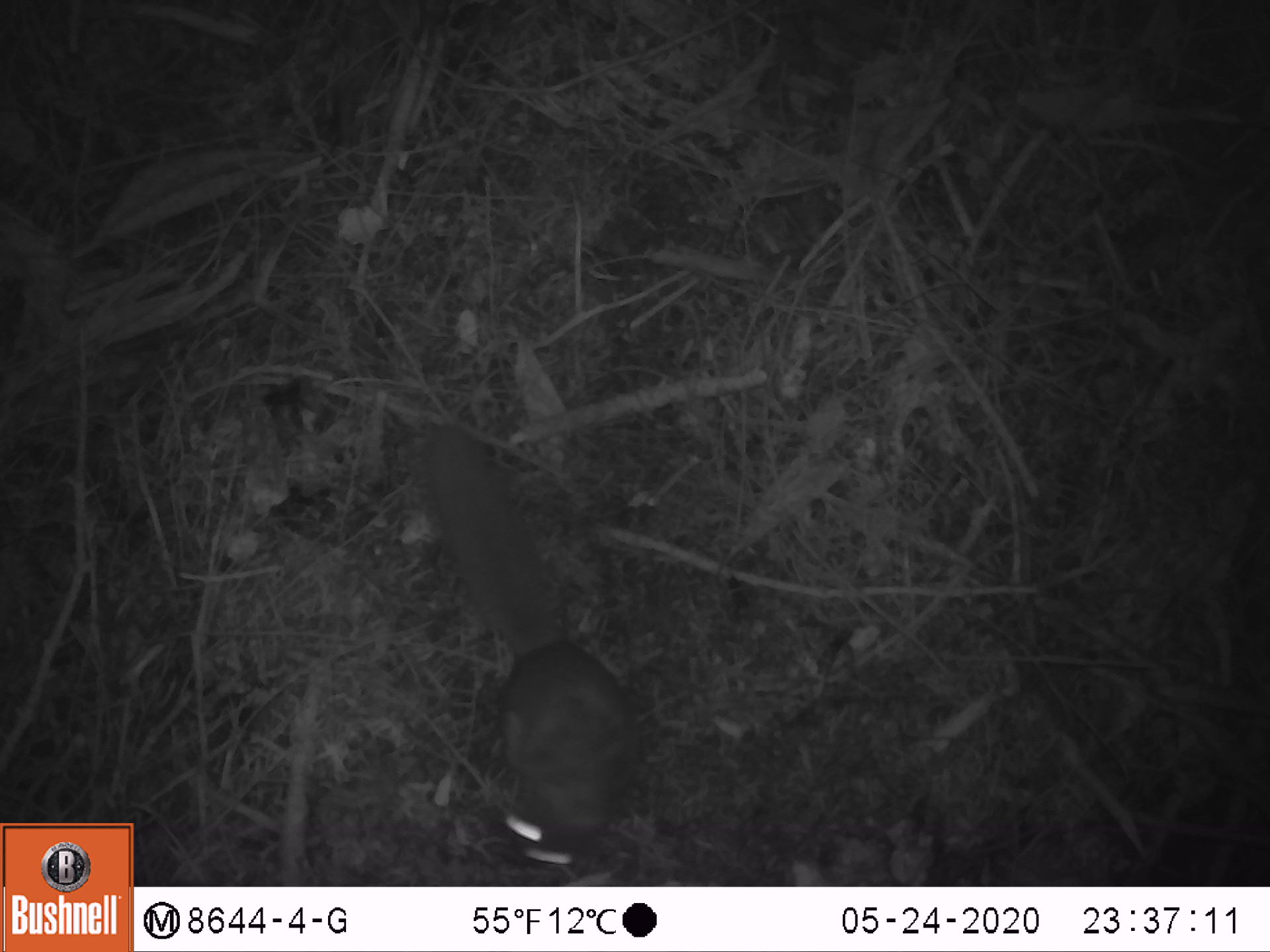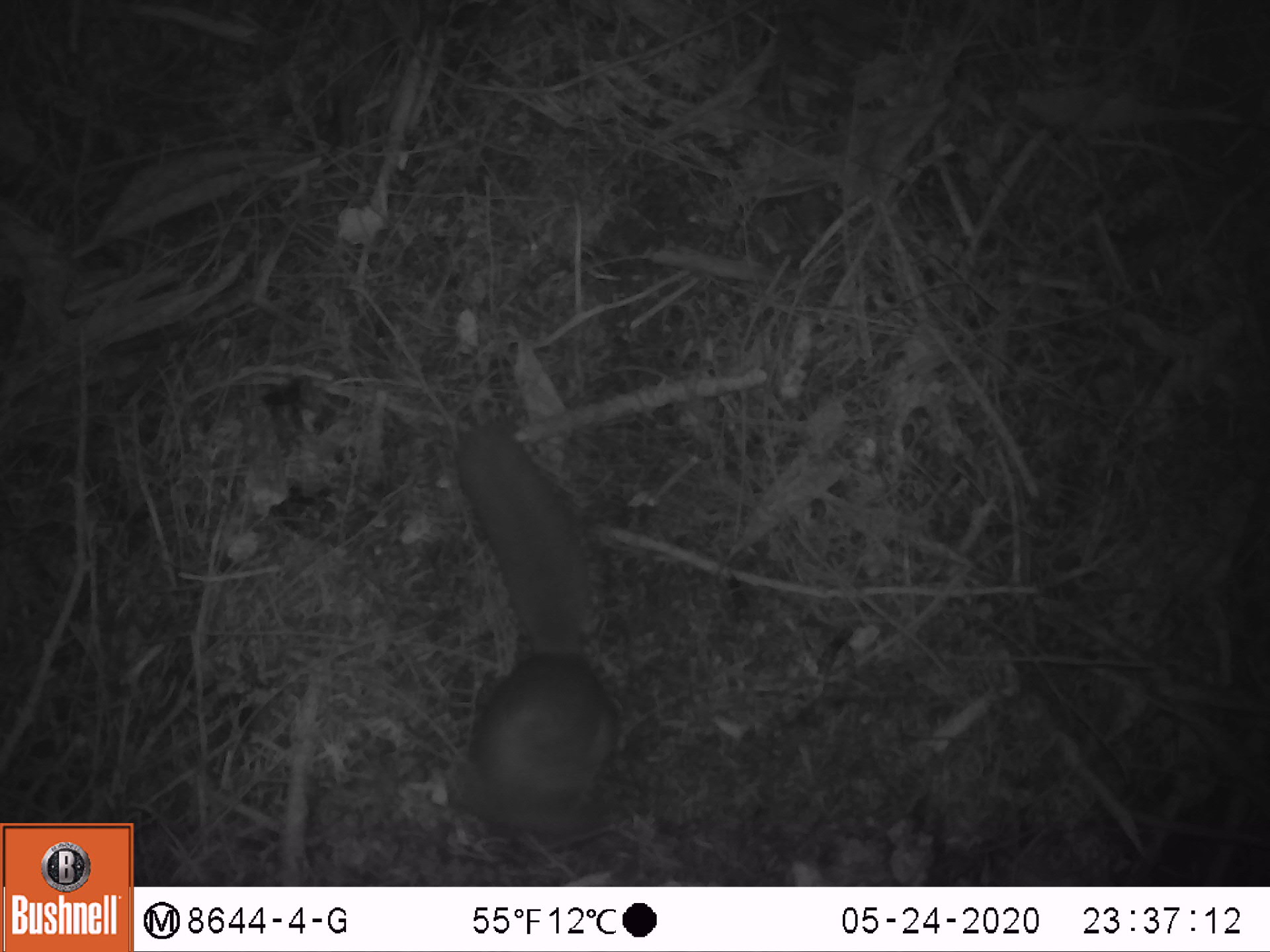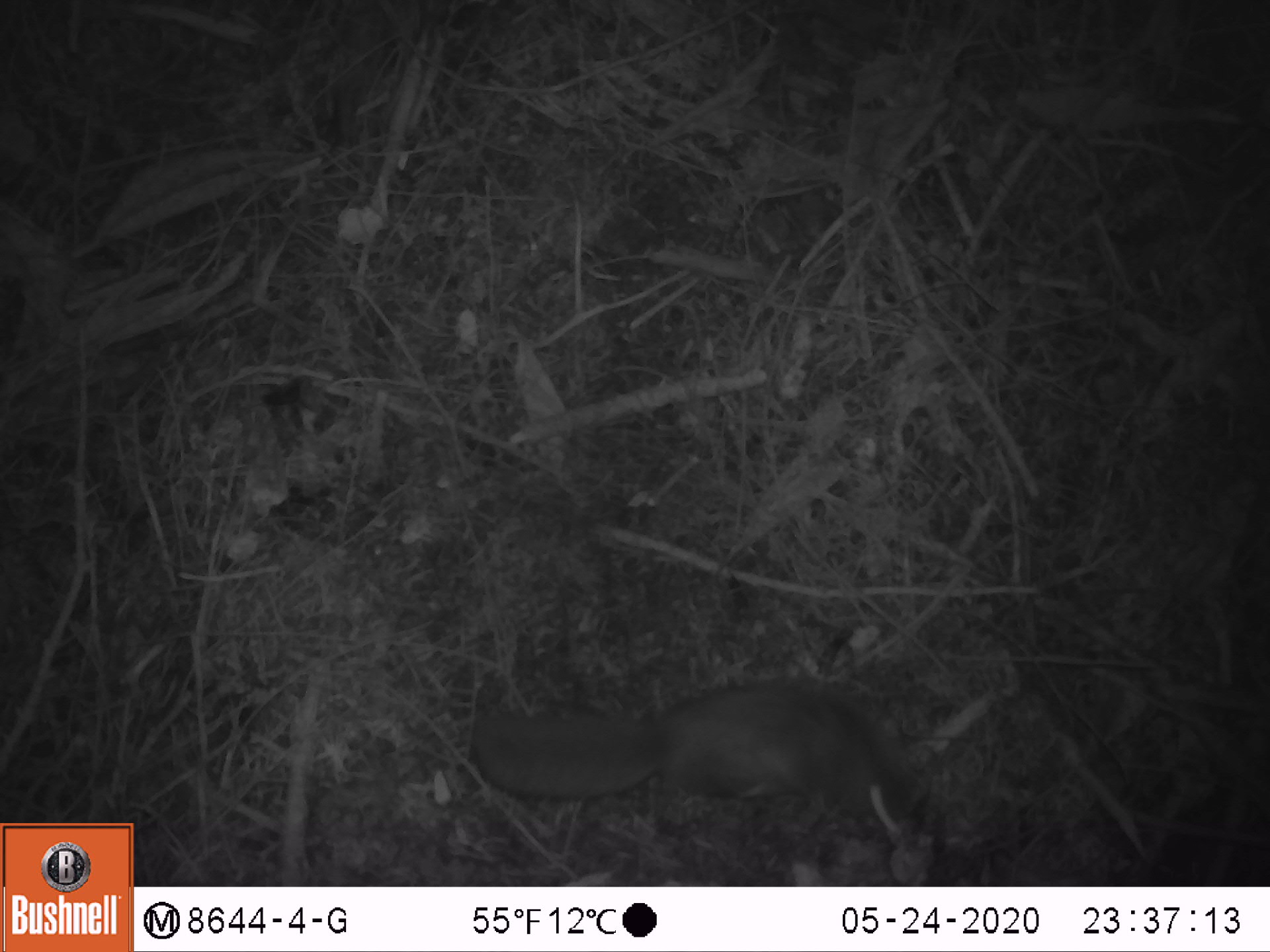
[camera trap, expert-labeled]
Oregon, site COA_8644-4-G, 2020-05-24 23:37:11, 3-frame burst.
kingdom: Animalia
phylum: Chordata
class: Mammalia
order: Rodentia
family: Sciuridae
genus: Glaucomys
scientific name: Glaucomys oregonensis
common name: humboldt's flying squirrel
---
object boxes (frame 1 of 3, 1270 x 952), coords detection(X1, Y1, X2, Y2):
humboldt's flying squirrel: detection(404, 409, 645, 879)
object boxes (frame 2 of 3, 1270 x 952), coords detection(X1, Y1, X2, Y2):
humboldt's flying squirrel: detection(437, 409, 638, 854)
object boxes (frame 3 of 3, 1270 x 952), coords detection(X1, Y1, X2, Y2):
humboldt's flying squirrel: detection(459, 664, 952, 856)